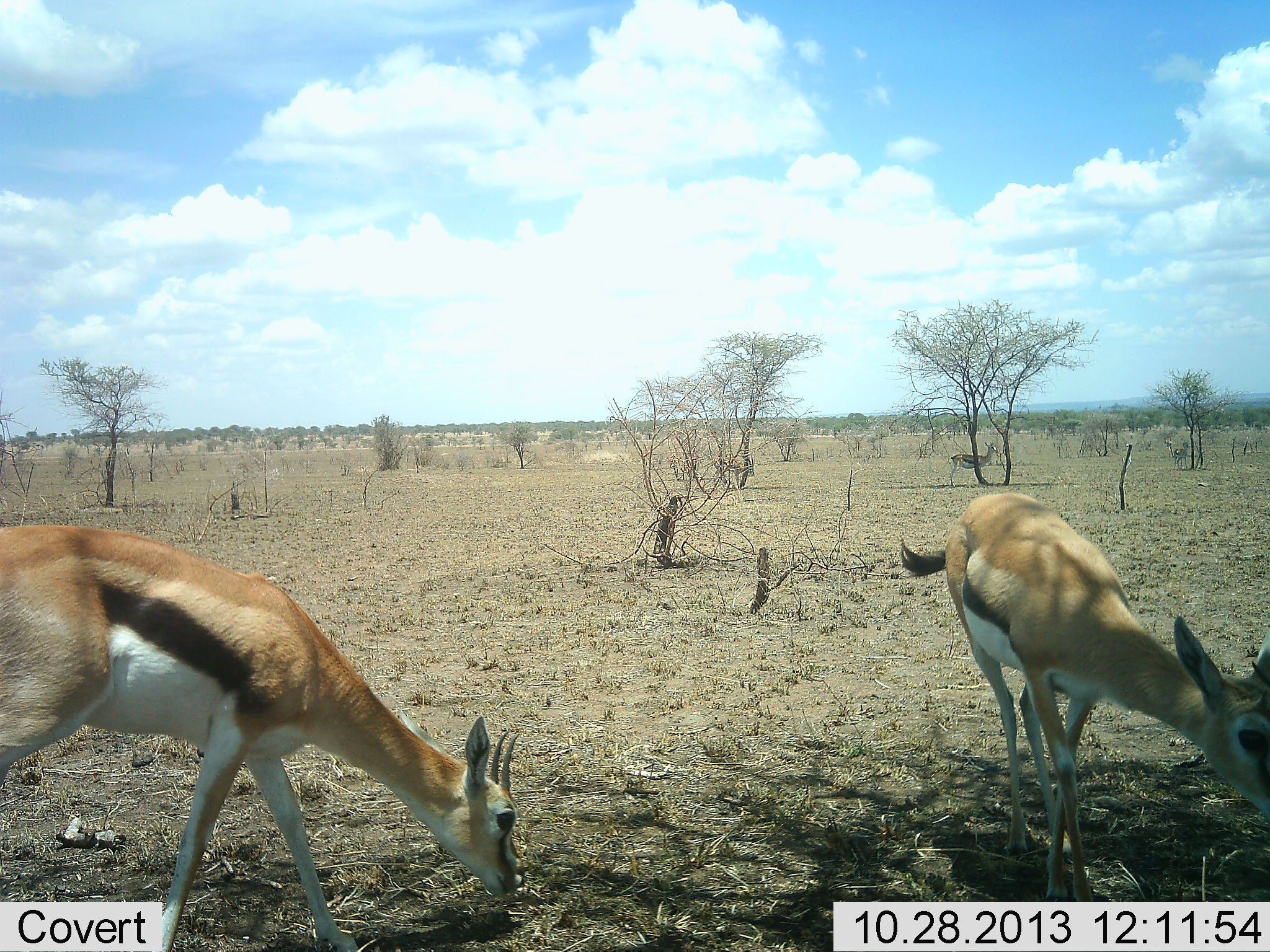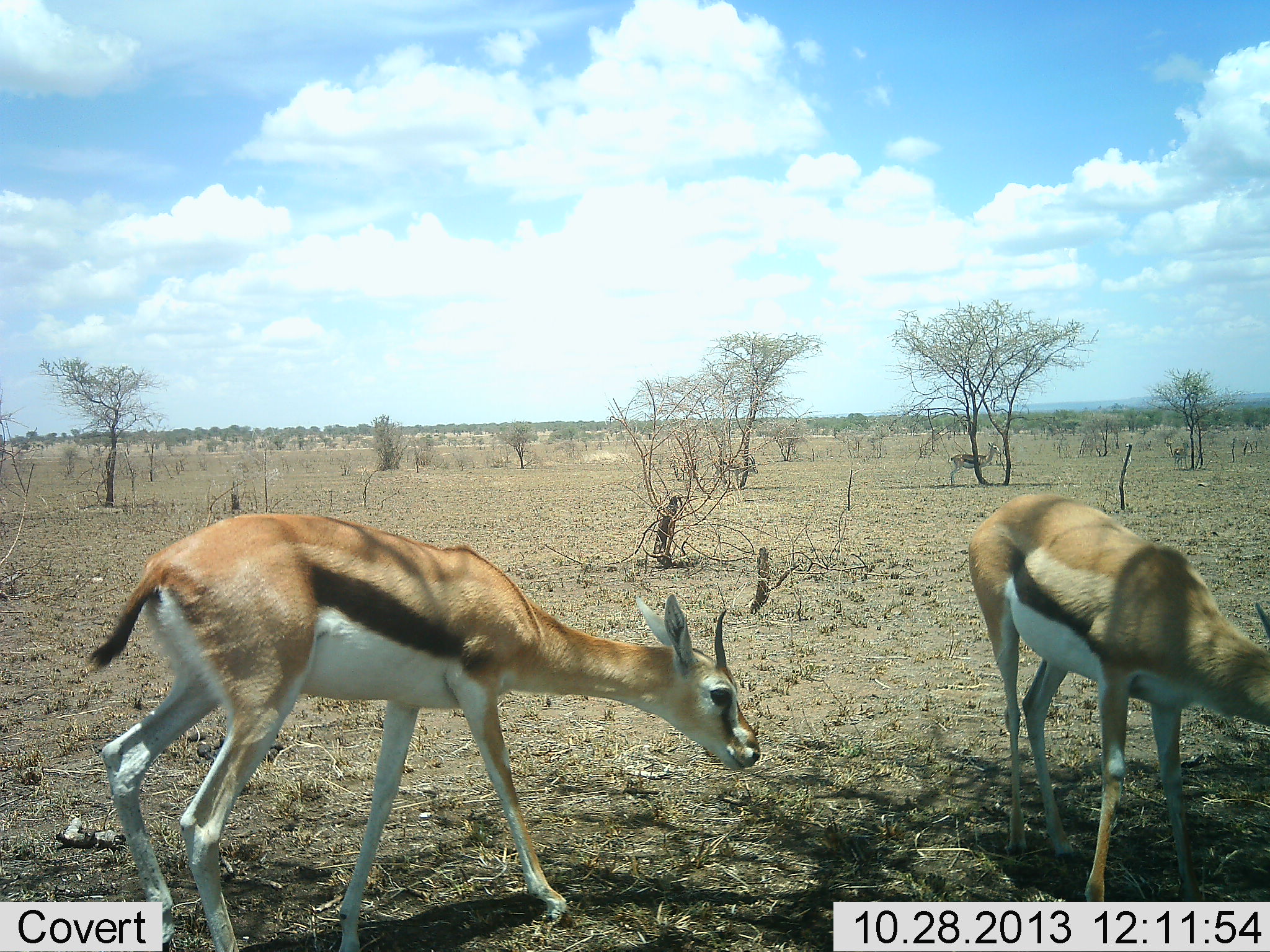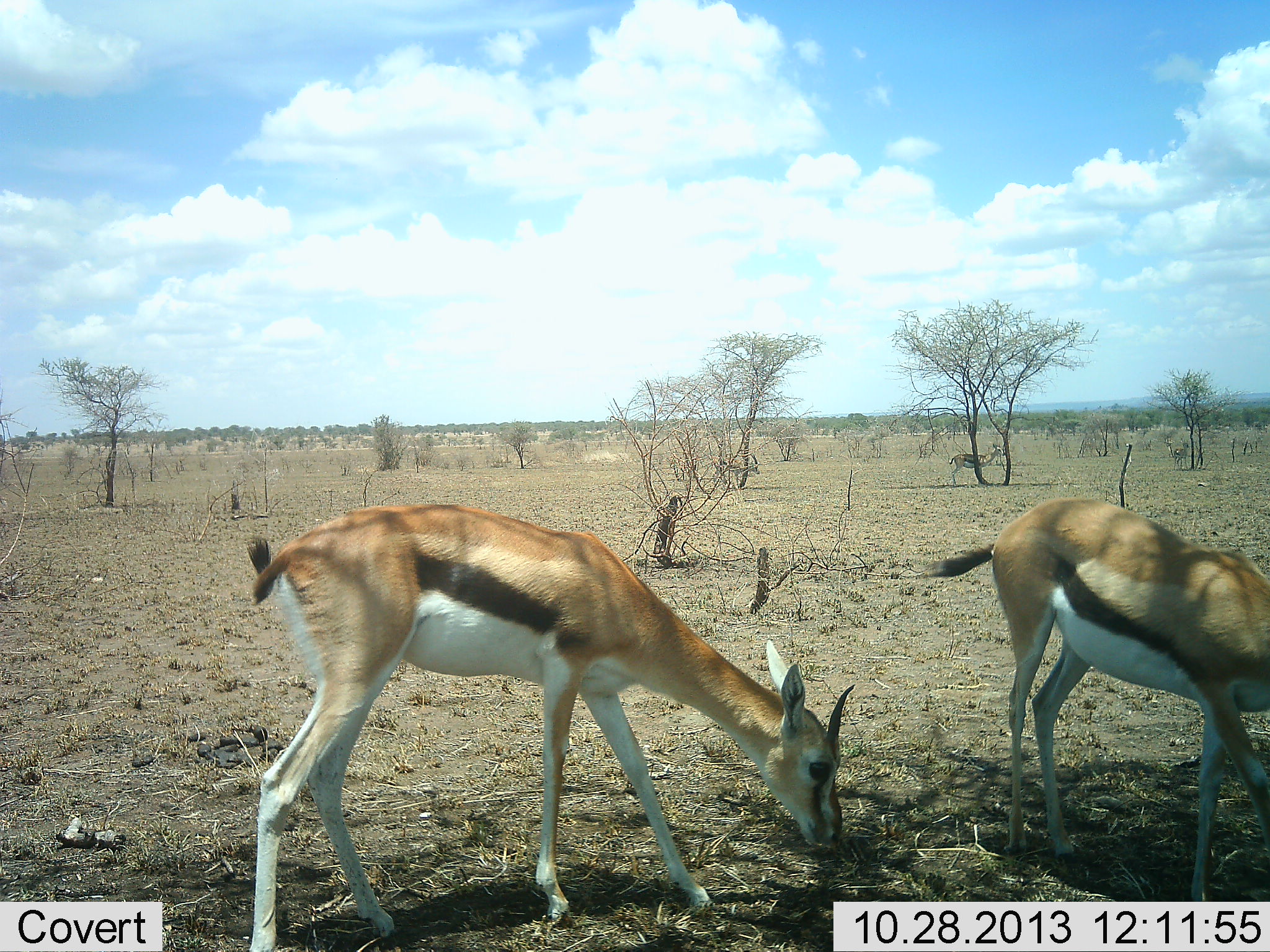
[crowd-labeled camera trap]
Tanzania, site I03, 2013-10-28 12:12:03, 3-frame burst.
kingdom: Animalia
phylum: Chordata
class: Mammalia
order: Artiodactyla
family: Bovidae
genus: Eudorcas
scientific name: Eudorcas thomsonii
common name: thomson's gazelle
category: gazellethomsons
Gazellethomsons (thomson's gazelle) (Eudorcas thomsonii), count 4. Behavior (volunteer vote fractions): standing 48%, resting 0%, moving 57%, interacting 0%. Young present (vote fraction): 0%. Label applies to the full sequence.